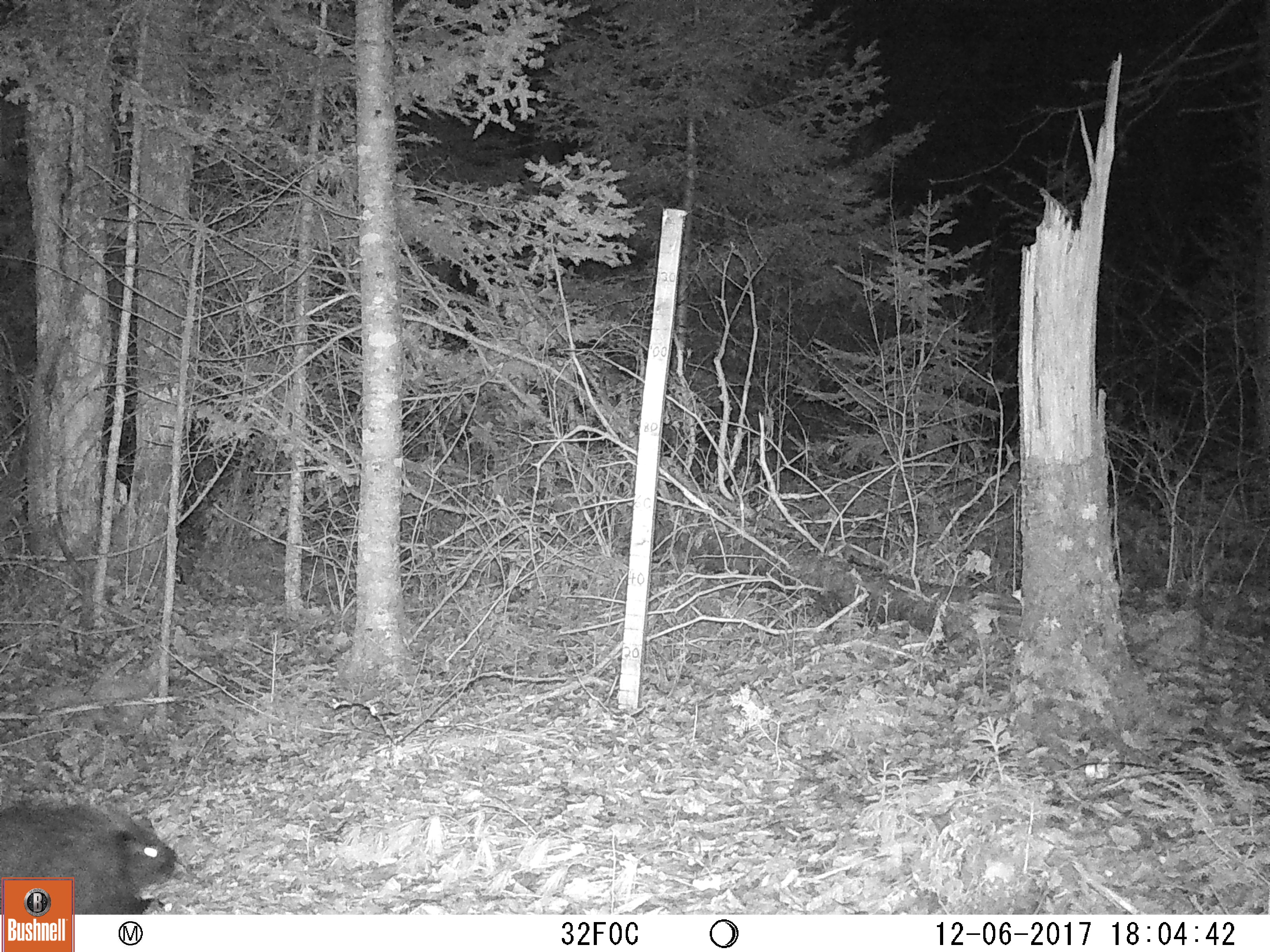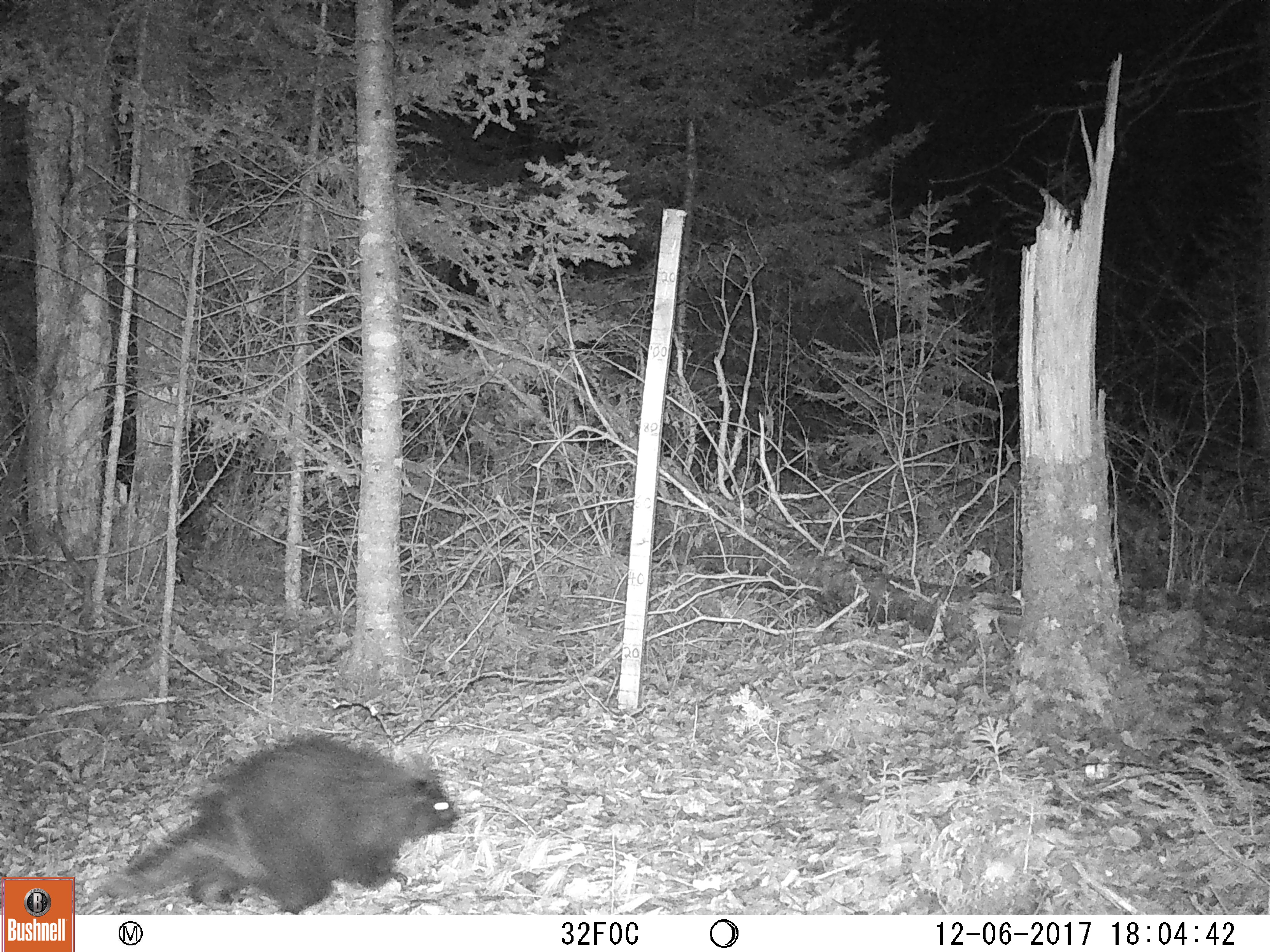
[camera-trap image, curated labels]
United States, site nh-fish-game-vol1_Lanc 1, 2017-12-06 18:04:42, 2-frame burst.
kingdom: Animalia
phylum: Chordata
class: Mammalia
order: Rodentia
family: Erethizontidae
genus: Erethizon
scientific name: Erethizon dorsatum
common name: porcupine